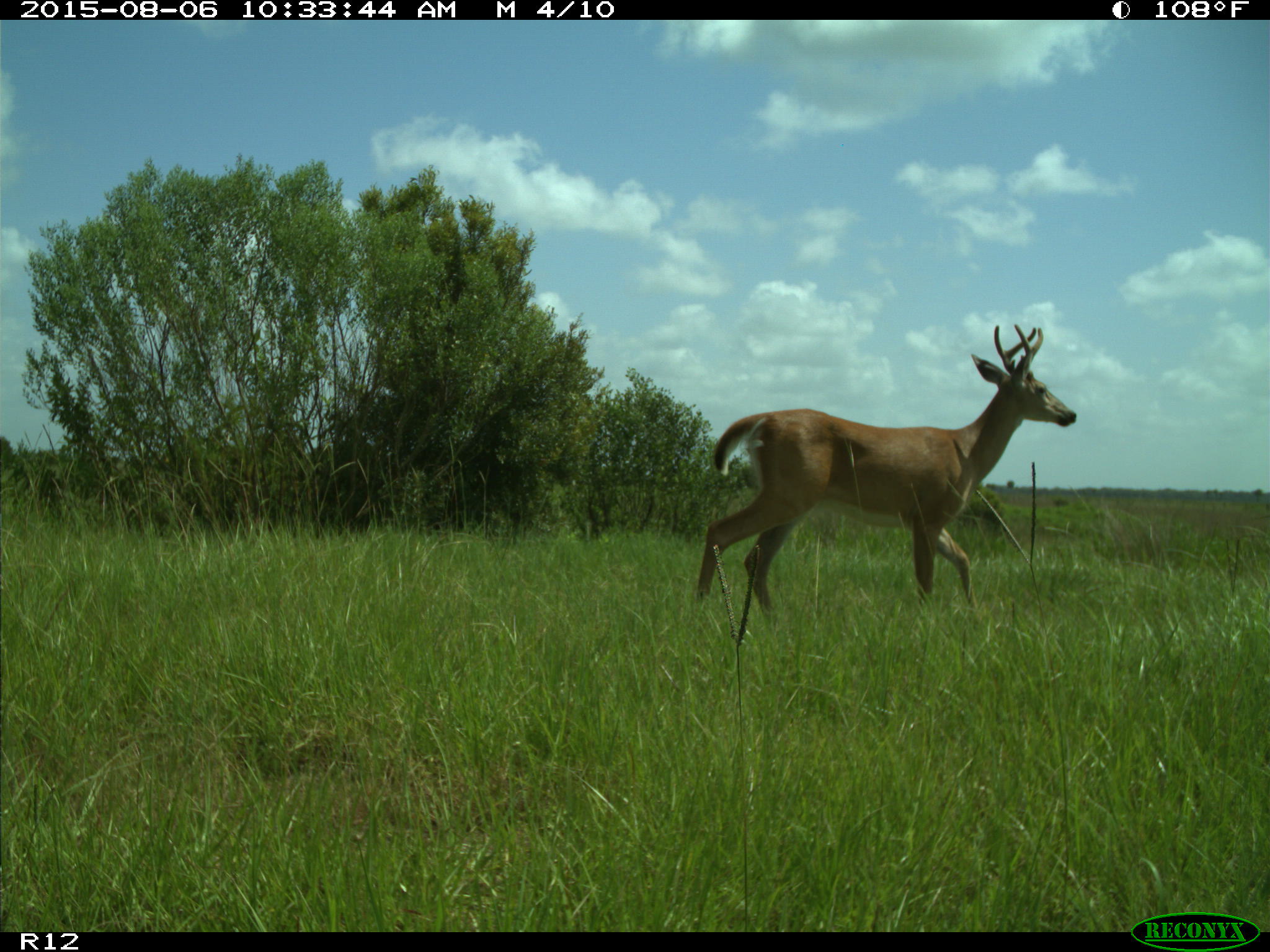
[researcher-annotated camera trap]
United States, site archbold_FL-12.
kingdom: Animalia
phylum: Chordata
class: Mammalia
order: Artiodactyla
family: Cervidae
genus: Odocoileus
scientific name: Odocoileus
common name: deer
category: unidentified deer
Unidentified deer (deer) (Odocoileus).